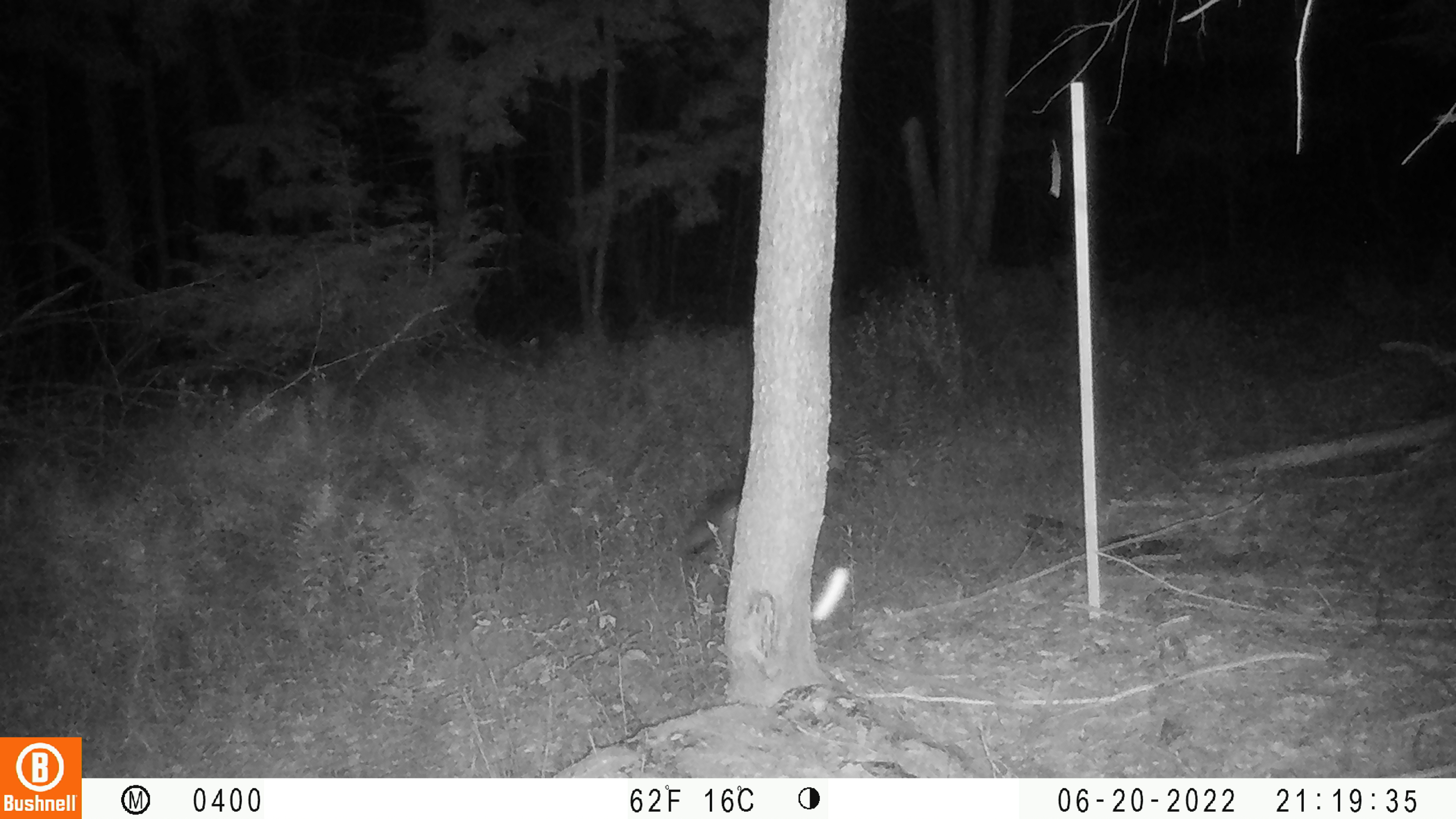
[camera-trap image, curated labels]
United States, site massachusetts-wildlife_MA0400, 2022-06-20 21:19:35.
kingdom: Animalia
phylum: Chordata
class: Mammalia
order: Carnivora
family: Canidae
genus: Canis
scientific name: Canis latrans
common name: coyote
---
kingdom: Animalia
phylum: Arthropoda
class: Insecta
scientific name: Insecta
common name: insect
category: insect sp.